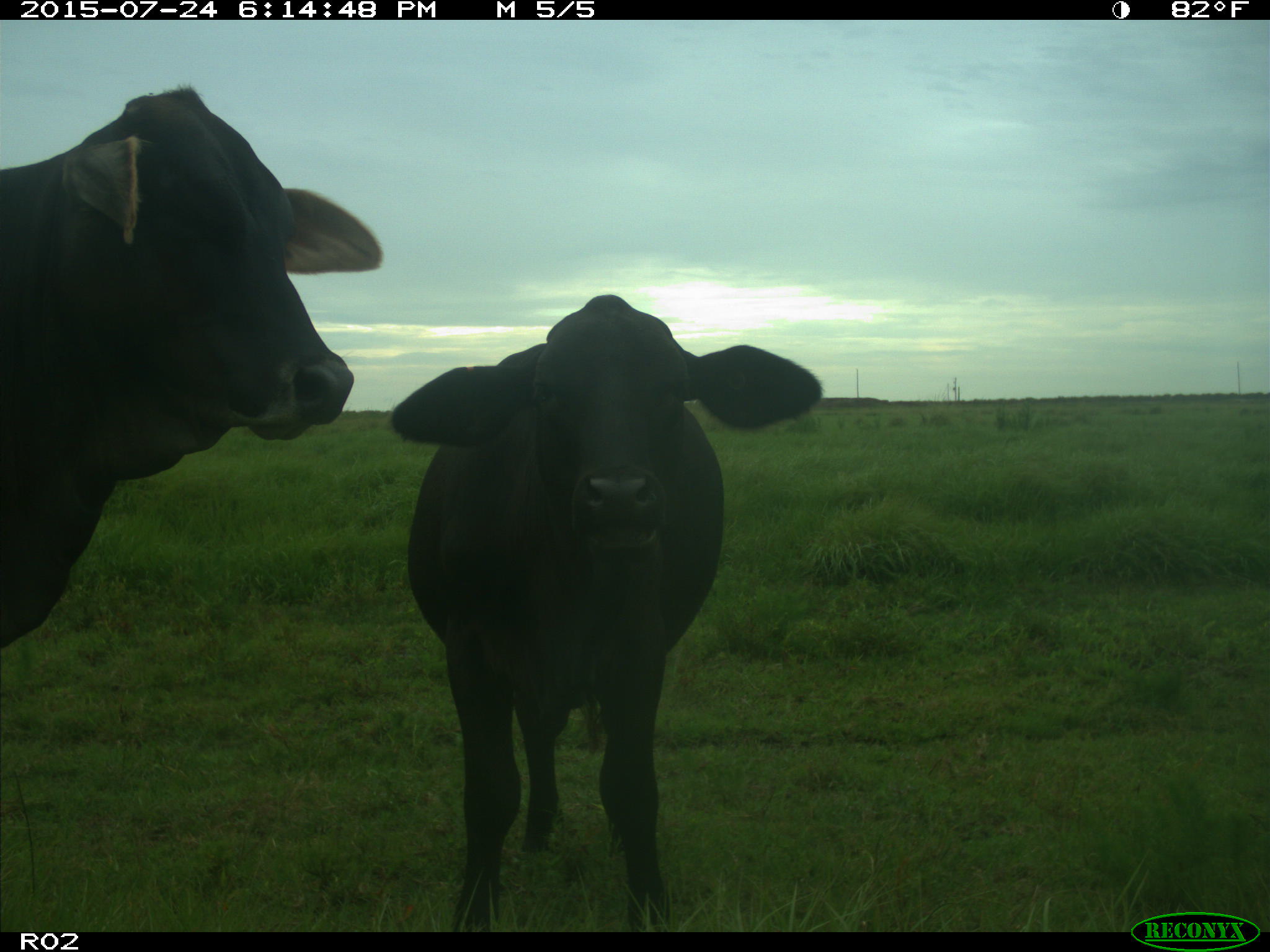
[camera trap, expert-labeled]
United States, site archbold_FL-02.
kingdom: Animalia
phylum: Chordata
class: Mammalia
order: Artiodactyla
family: Bovidae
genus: Bos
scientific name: Bos taurus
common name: domestic cow